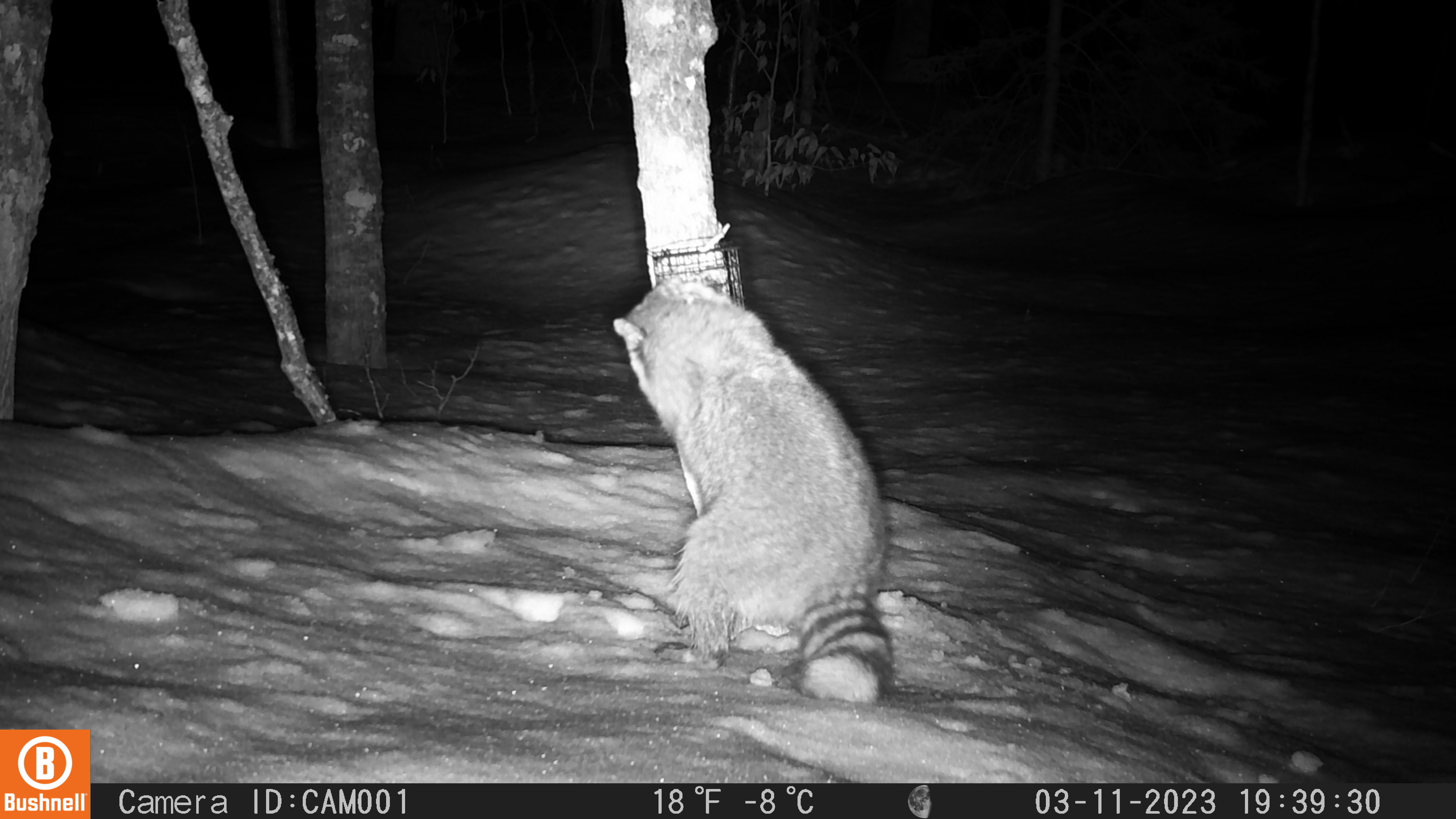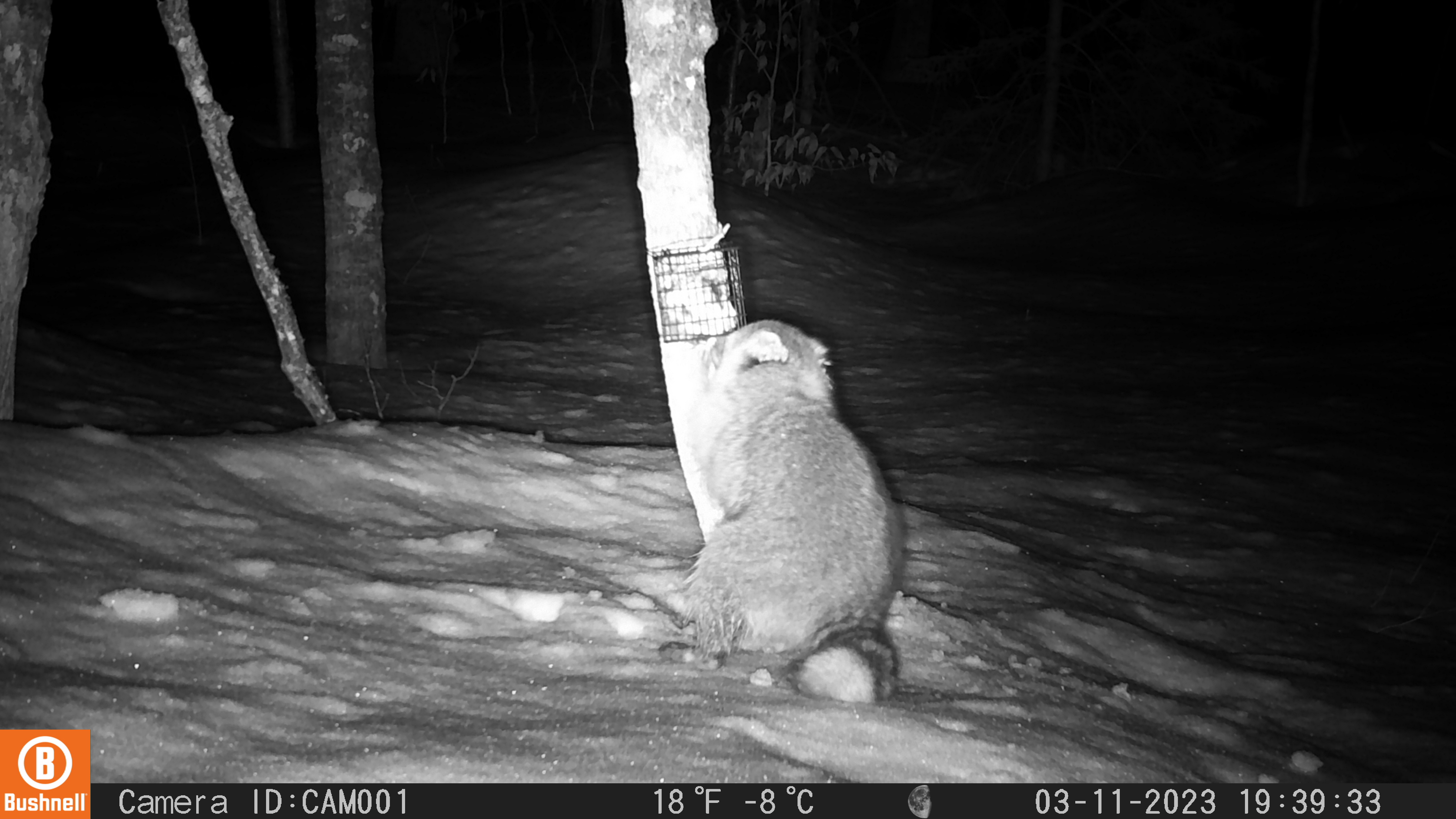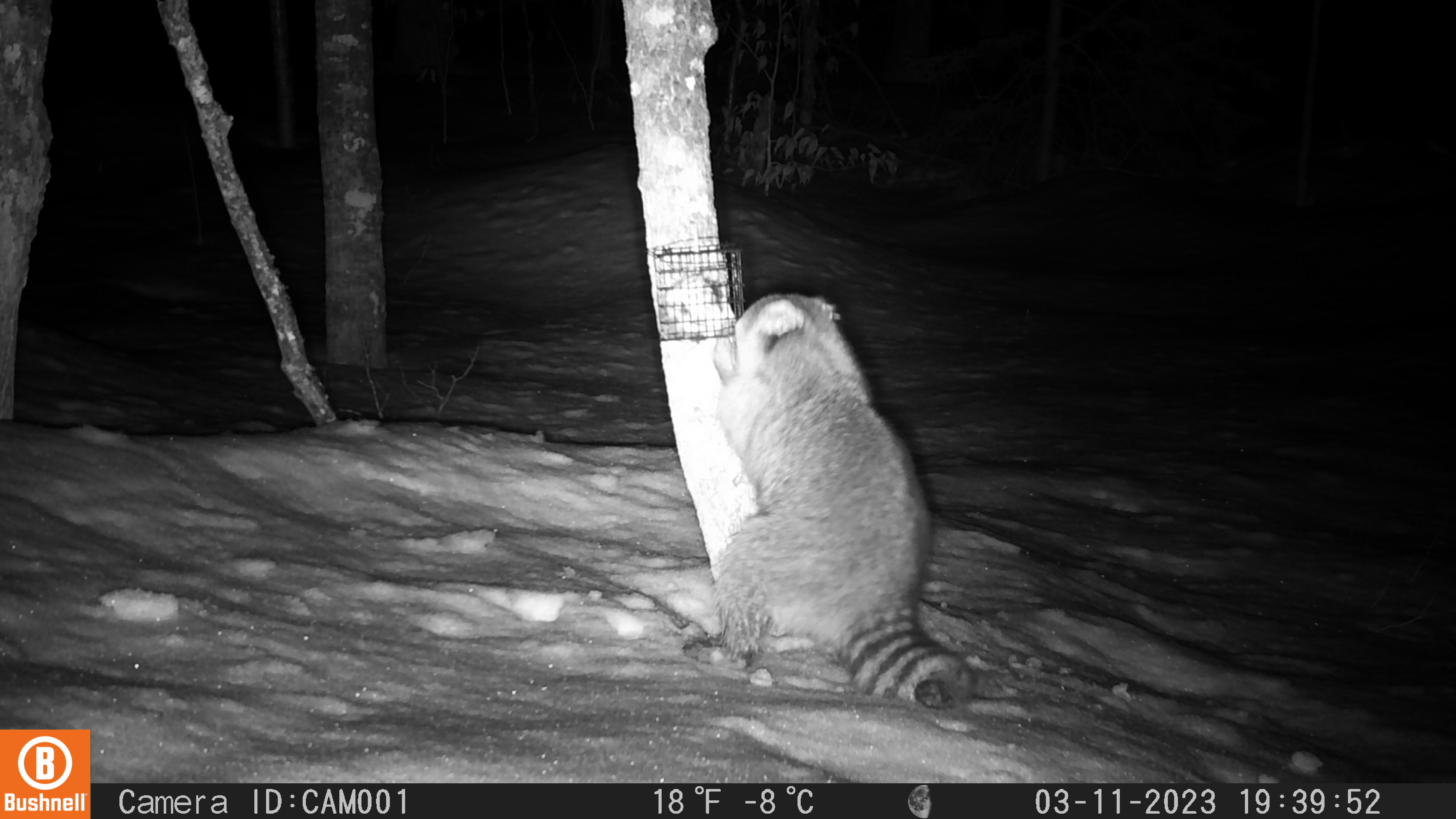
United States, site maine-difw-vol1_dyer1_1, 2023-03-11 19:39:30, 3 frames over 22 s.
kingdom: Animalia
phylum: Chordata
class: Mammalia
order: Carnivora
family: Procyonidae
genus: Procyon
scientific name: Procyon lotor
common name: raccoon